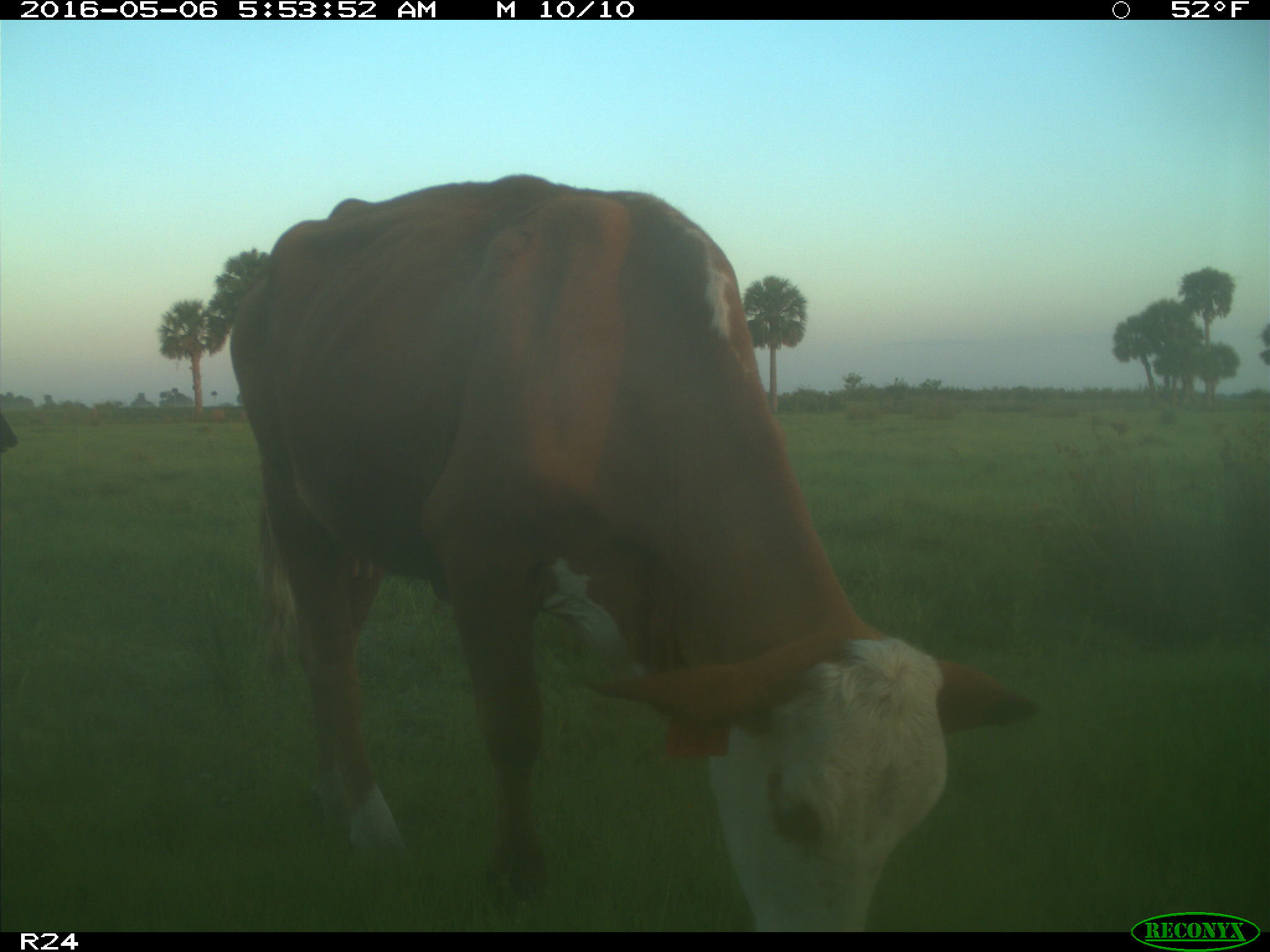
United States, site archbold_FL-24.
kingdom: Animalia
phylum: Chordata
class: Mammalia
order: Artiodactyla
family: Bovidae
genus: Bos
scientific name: Bos taurus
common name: domestic cow